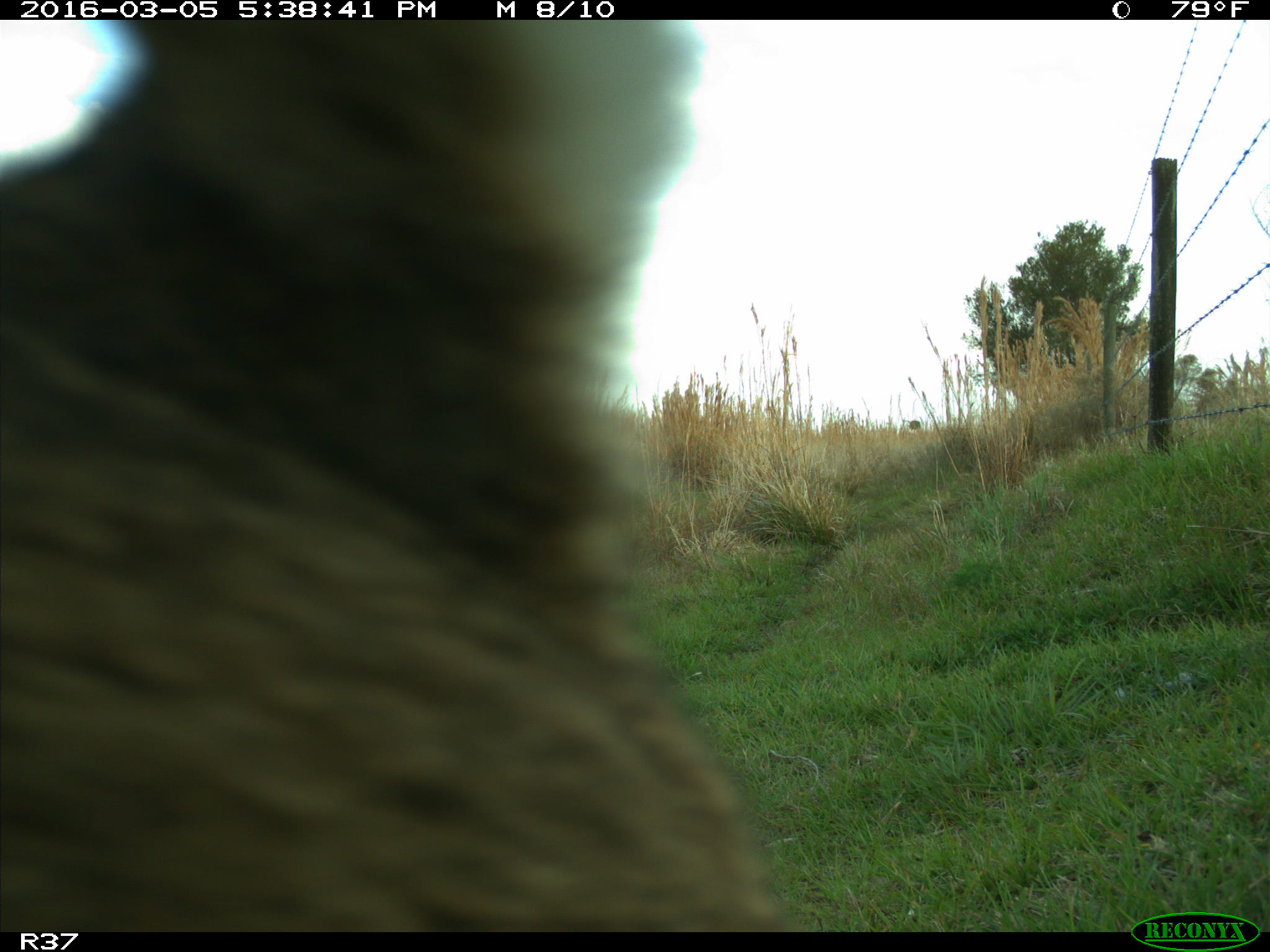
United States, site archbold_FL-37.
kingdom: Animalia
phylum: Chordata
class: Mammalia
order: Carnivora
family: Felidae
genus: Lynx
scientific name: Lynx rufus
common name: bobcat